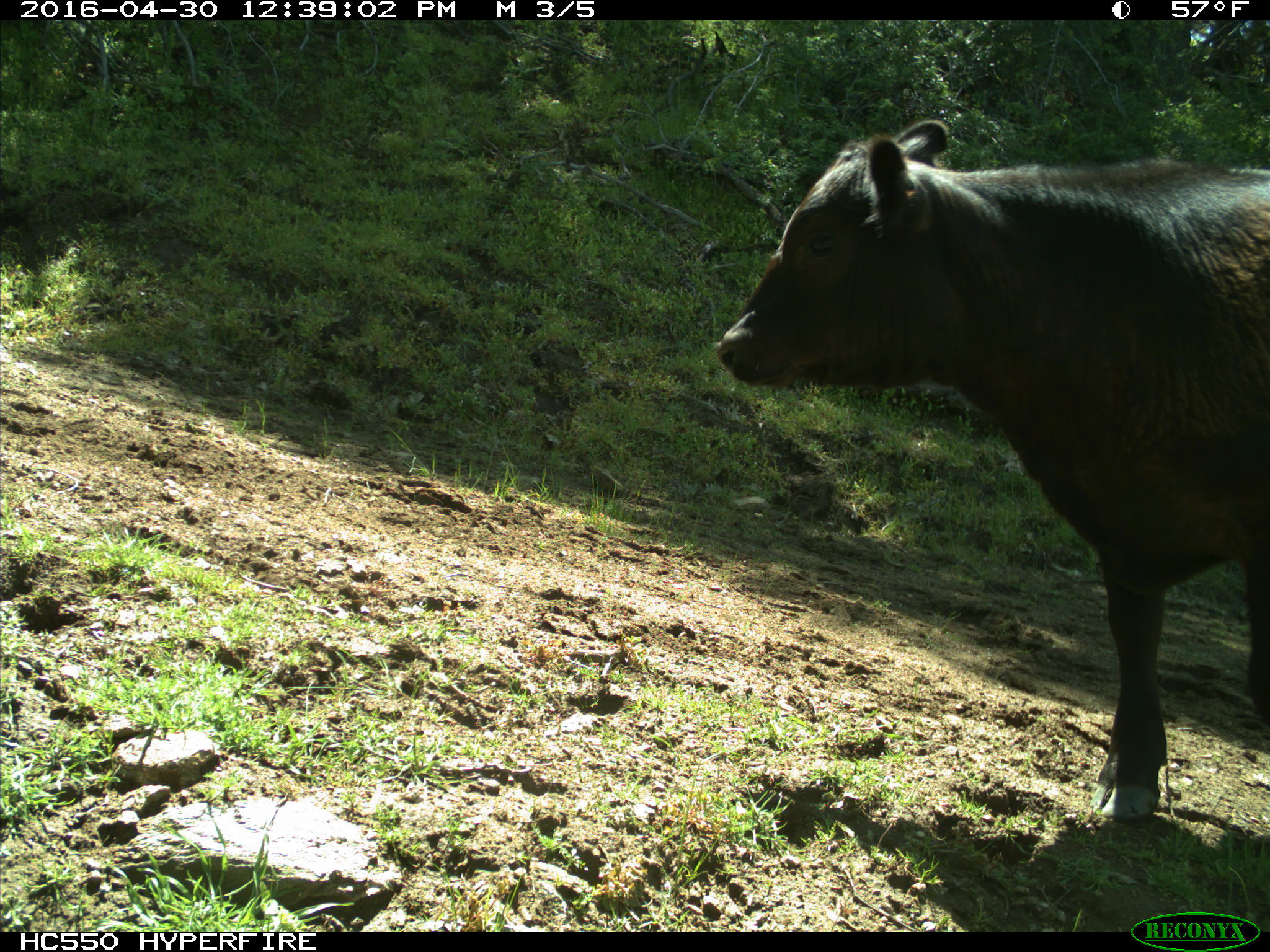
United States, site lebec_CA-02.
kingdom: Animalia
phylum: Chordata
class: Mammalia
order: Artiodactyla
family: Bovidae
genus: Bos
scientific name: Bos taurus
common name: domestic cow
Bos taurus (domestic cow).